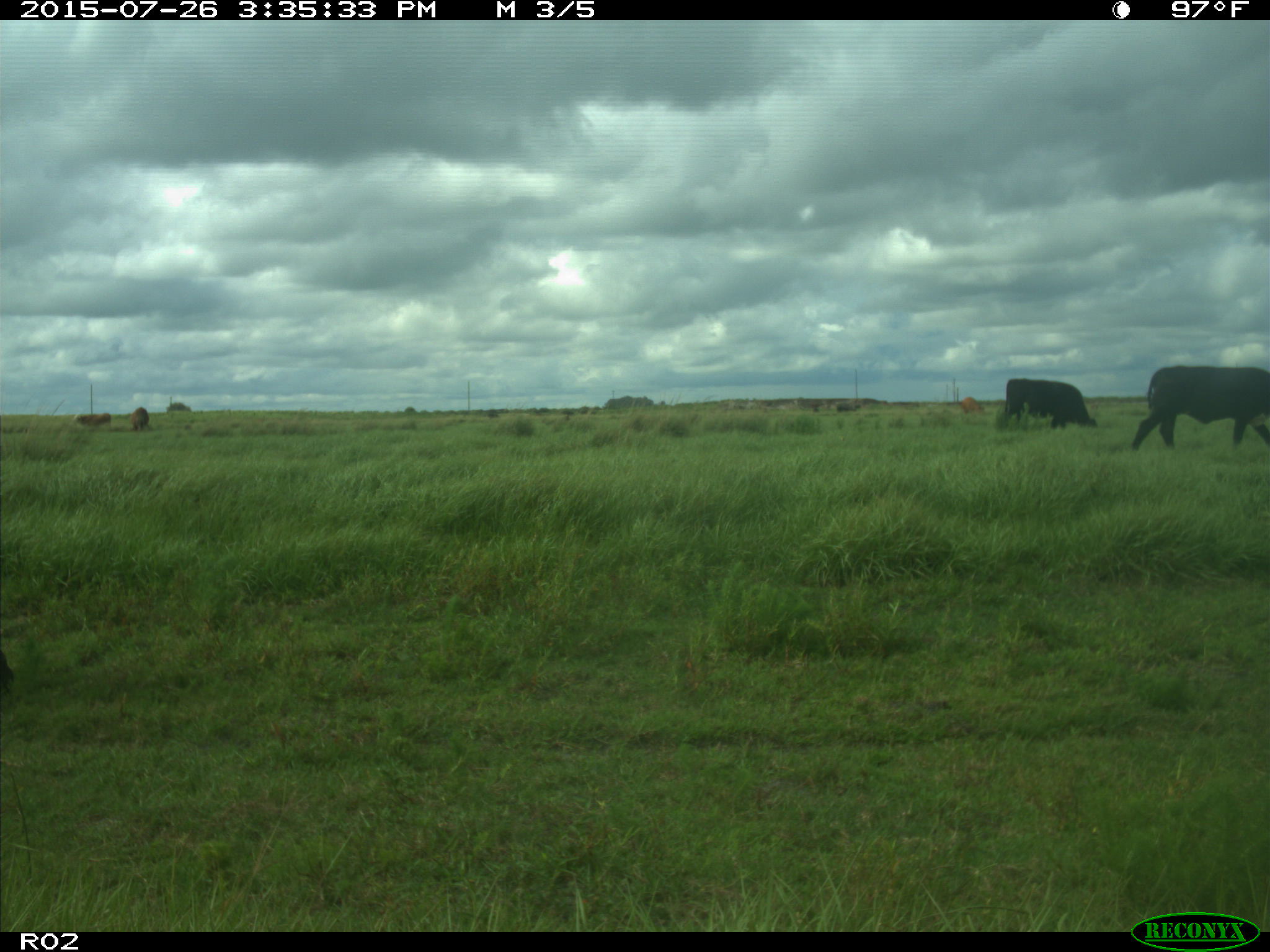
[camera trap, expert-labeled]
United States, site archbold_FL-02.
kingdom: Animalia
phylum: Chordata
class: Mammalia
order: Artiodactyla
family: Bovidae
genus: Bos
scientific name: Bos taurus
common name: domestic cow